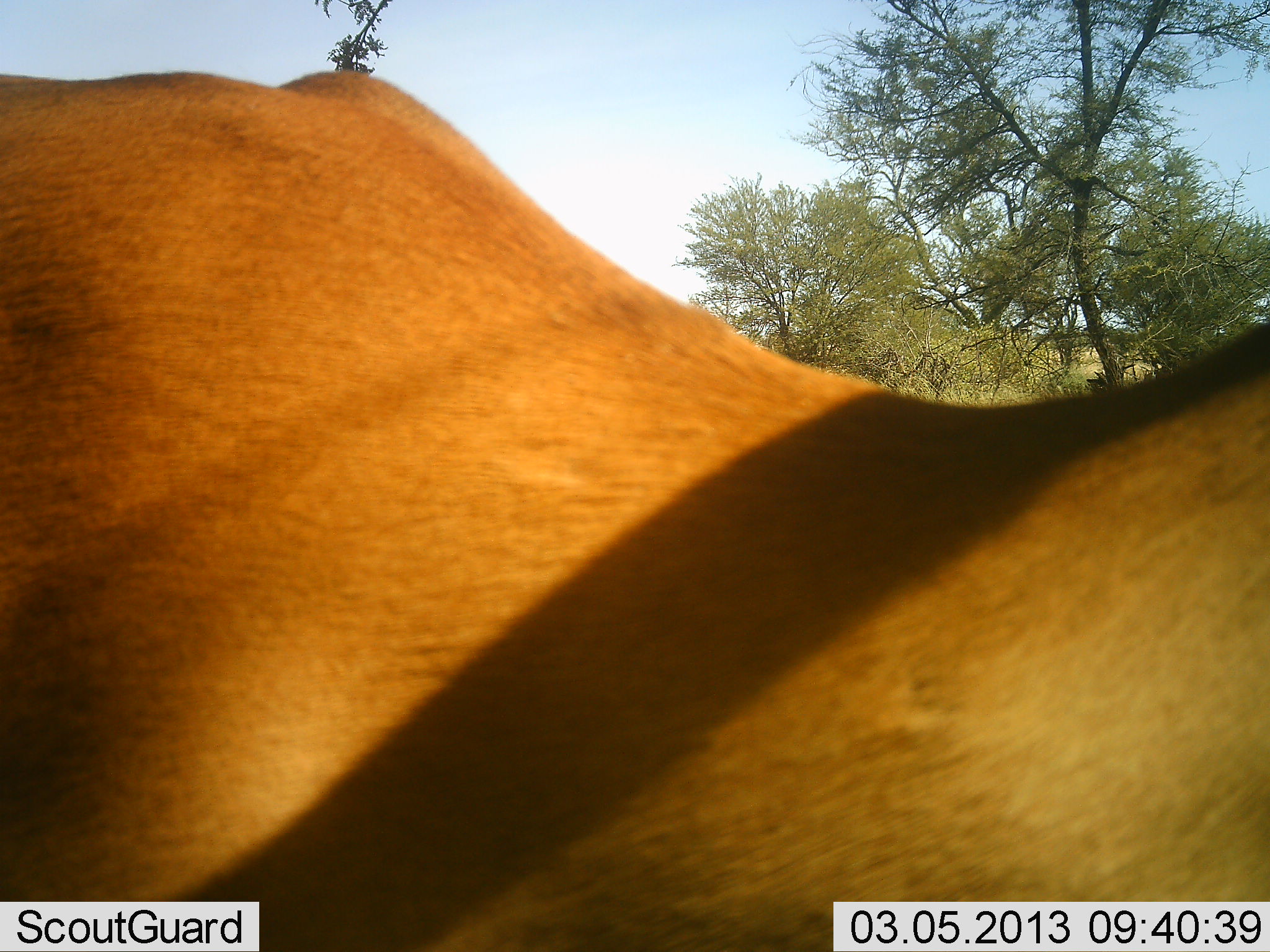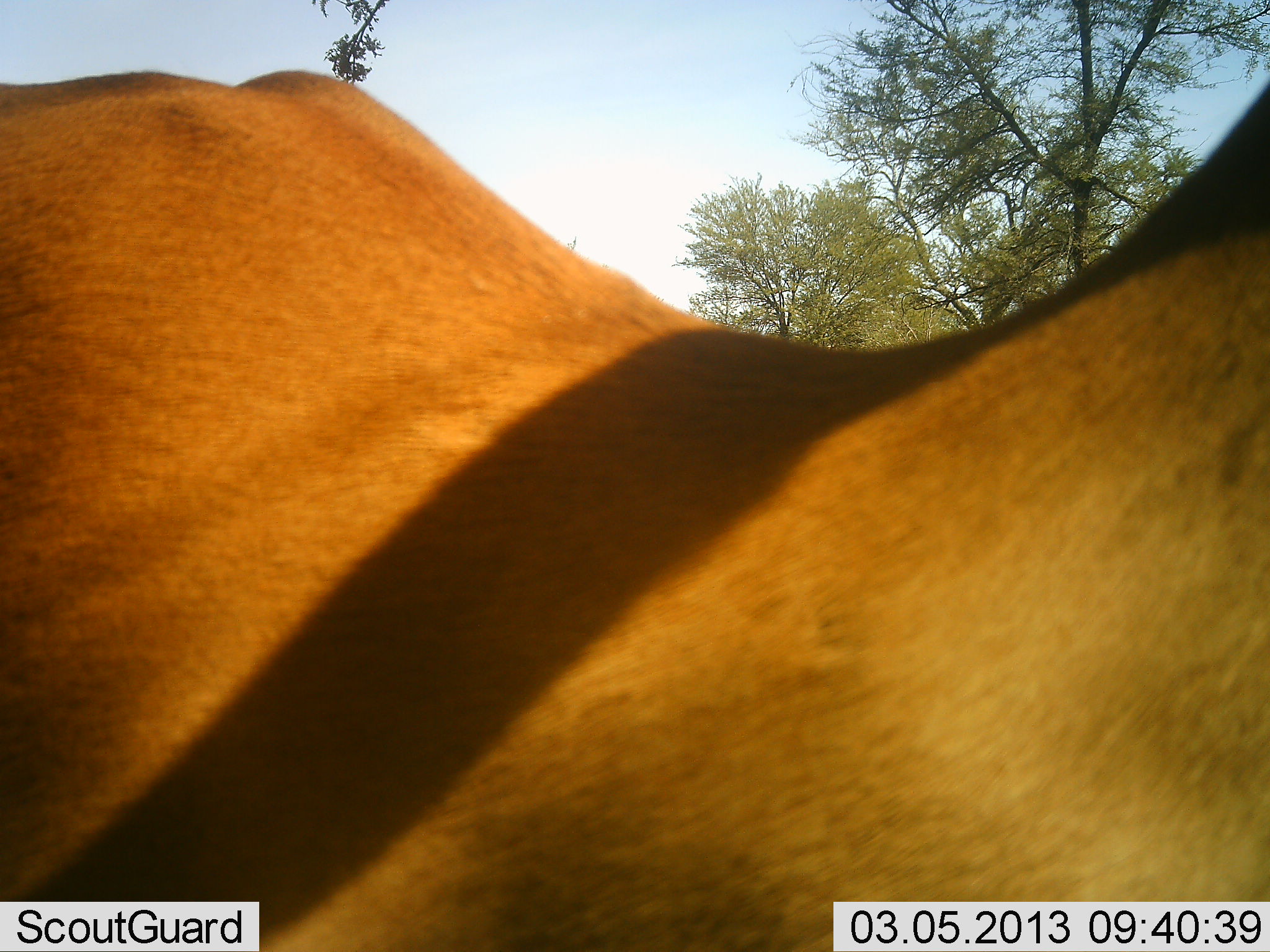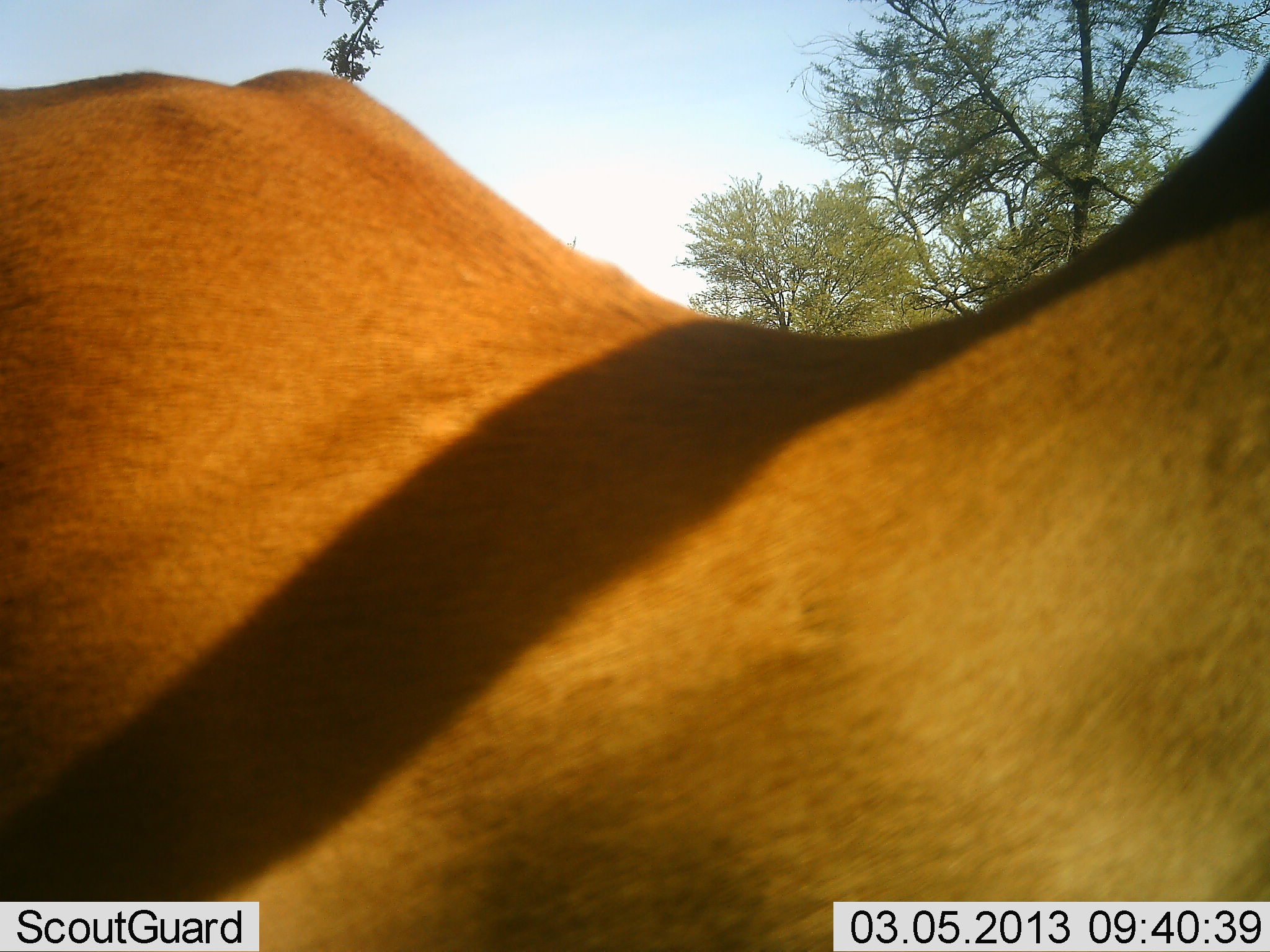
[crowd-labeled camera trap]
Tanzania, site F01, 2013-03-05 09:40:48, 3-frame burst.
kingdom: Animalia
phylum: Chordata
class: Mammalia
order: Artiodactyla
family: Bovidae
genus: Aepyceros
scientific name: Aepyceros melampus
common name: impala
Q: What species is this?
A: Impala (Aepyceros melampus).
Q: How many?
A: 1.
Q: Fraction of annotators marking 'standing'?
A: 100%.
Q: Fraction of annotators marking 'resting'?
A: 0%.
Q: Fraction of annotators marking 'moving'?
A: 0%.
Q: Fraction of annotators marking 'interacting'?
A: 0%.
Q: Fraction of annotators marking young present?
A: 0%.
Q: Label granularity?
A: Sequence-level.